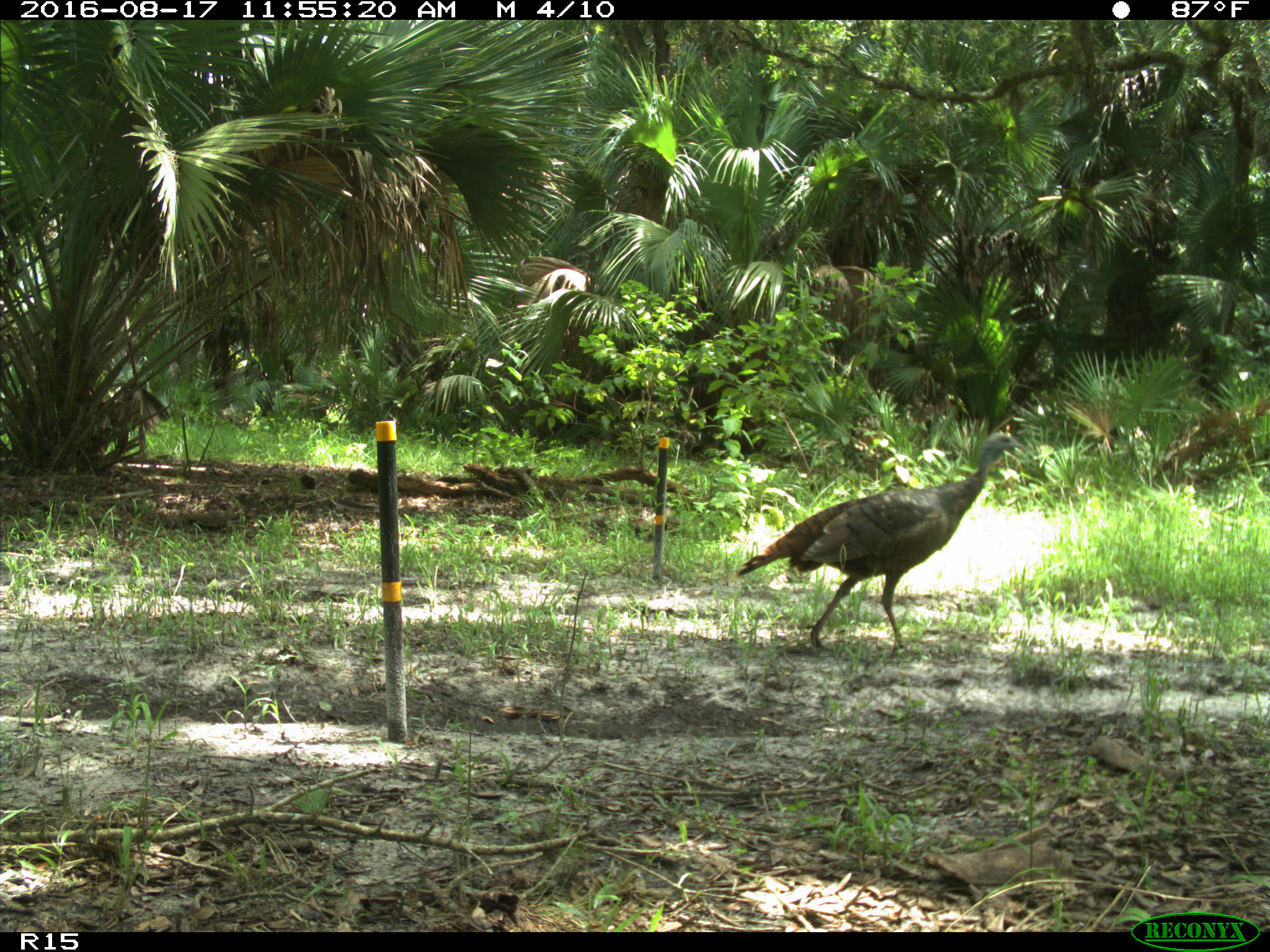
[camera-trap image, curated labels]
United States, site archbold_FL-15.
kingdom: Animalia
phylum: Chordata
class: Aves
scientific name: Aves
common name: birds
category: unidentified bird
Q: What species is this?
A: Unidentified bird (birds) (Aves).